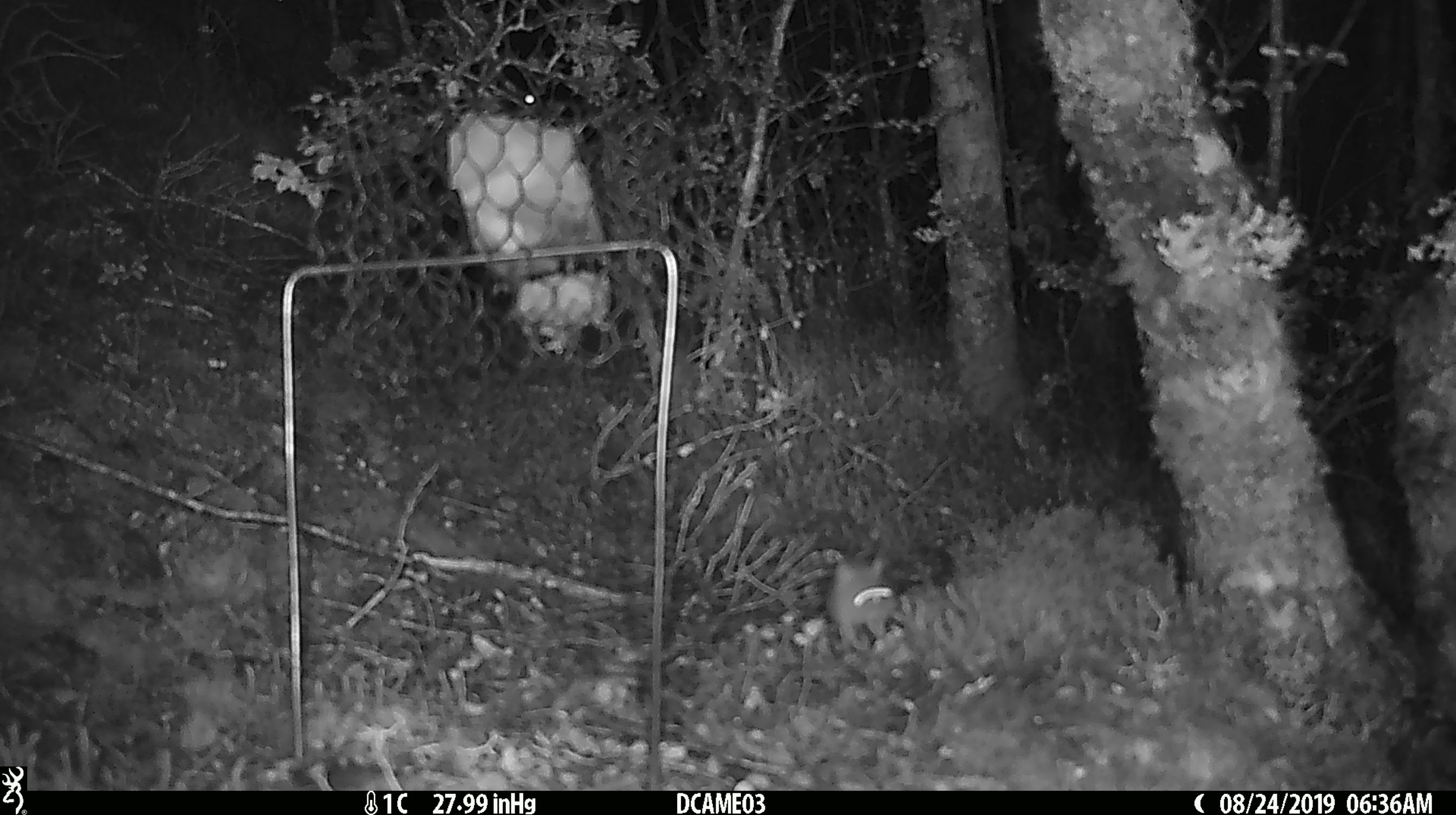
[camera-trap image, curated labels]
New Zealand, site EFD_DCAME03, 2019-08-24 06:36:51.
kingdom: Animalia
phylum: Chordata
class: Mammalia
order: Rodentia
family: Muridae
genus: Mus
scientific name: Mus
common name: mouse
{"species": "mouse (Mus)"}